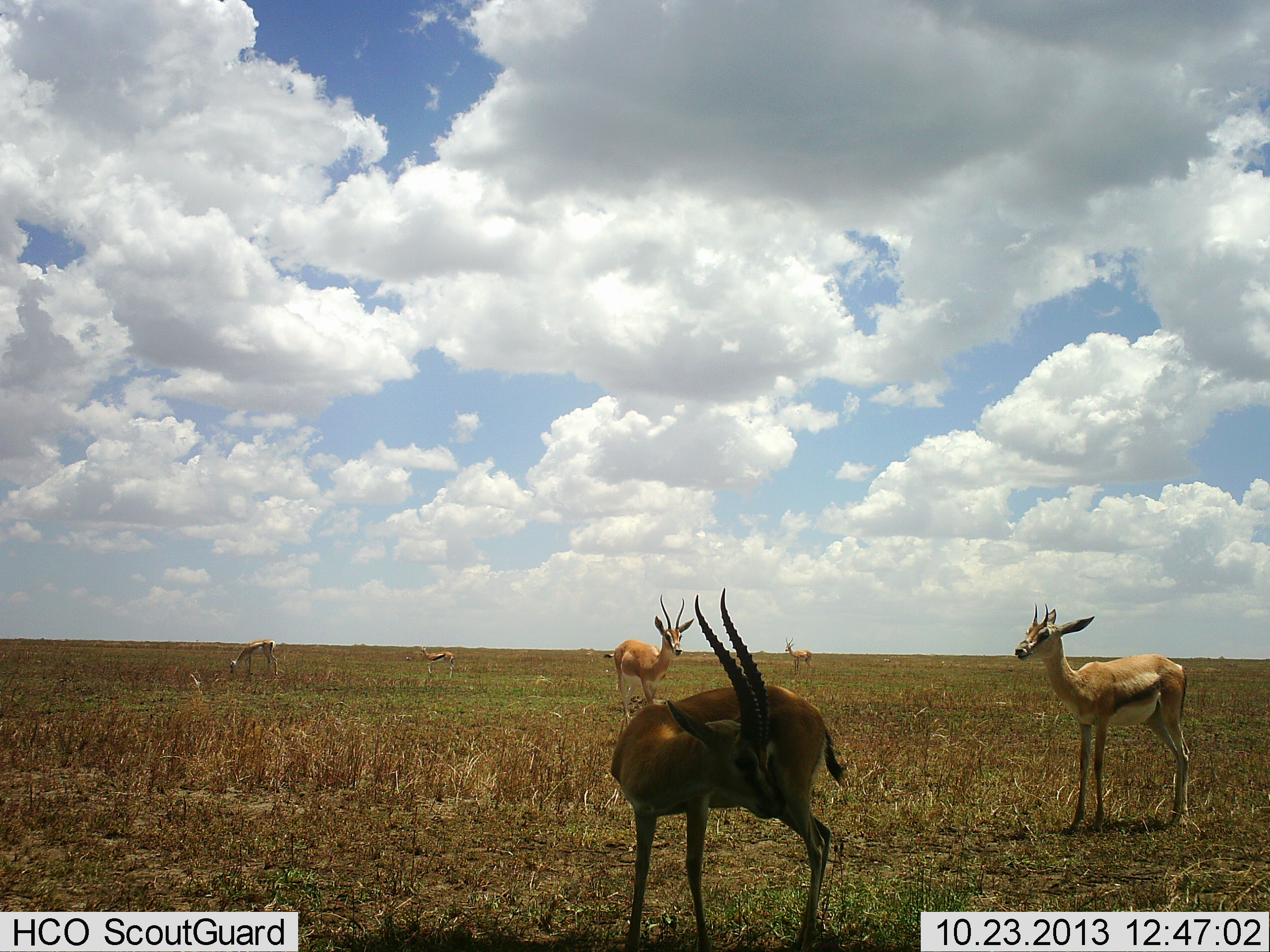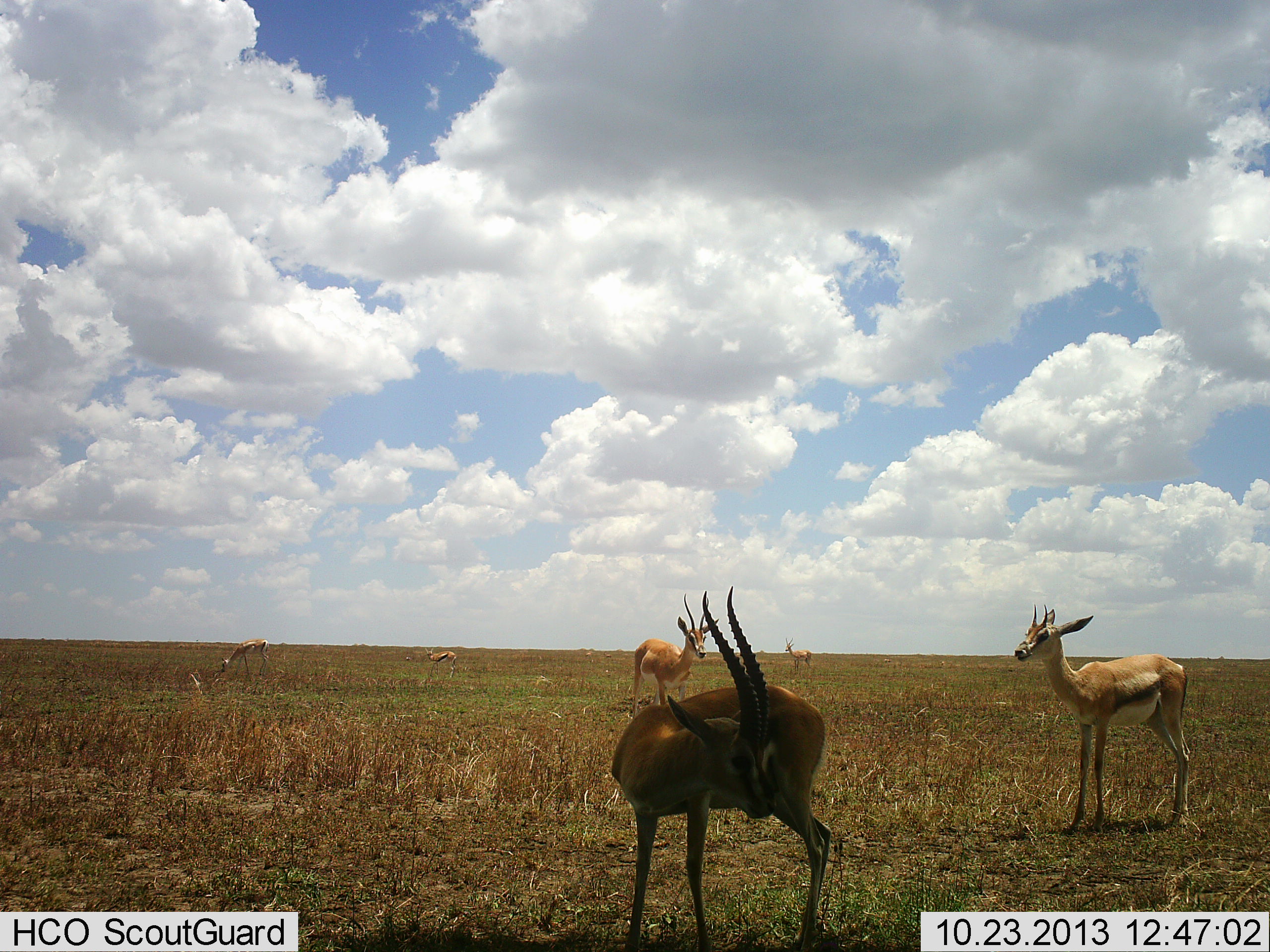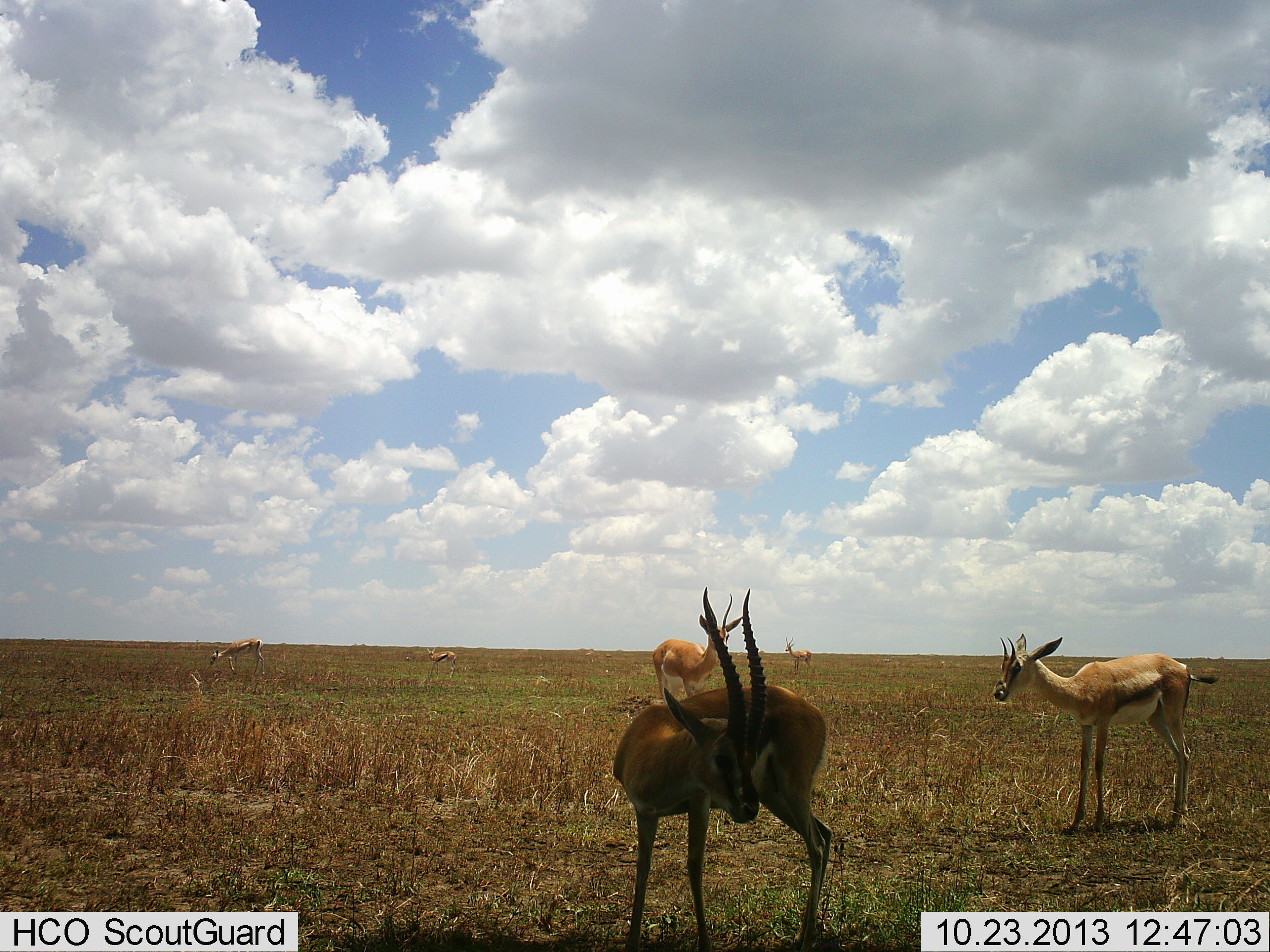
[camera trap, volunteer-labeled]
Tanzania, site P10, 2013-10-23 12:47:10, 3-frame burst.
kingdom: Animalia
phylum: Chordata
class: Mammalia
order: Artiodactyla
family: Bovidae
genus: Eudorcas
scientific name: Eudorcas thomsonii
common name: thomson's gazelle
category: gazellethomsons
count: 6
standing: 95%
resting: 0%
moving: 16%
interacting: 0%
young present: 16%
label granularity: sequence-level